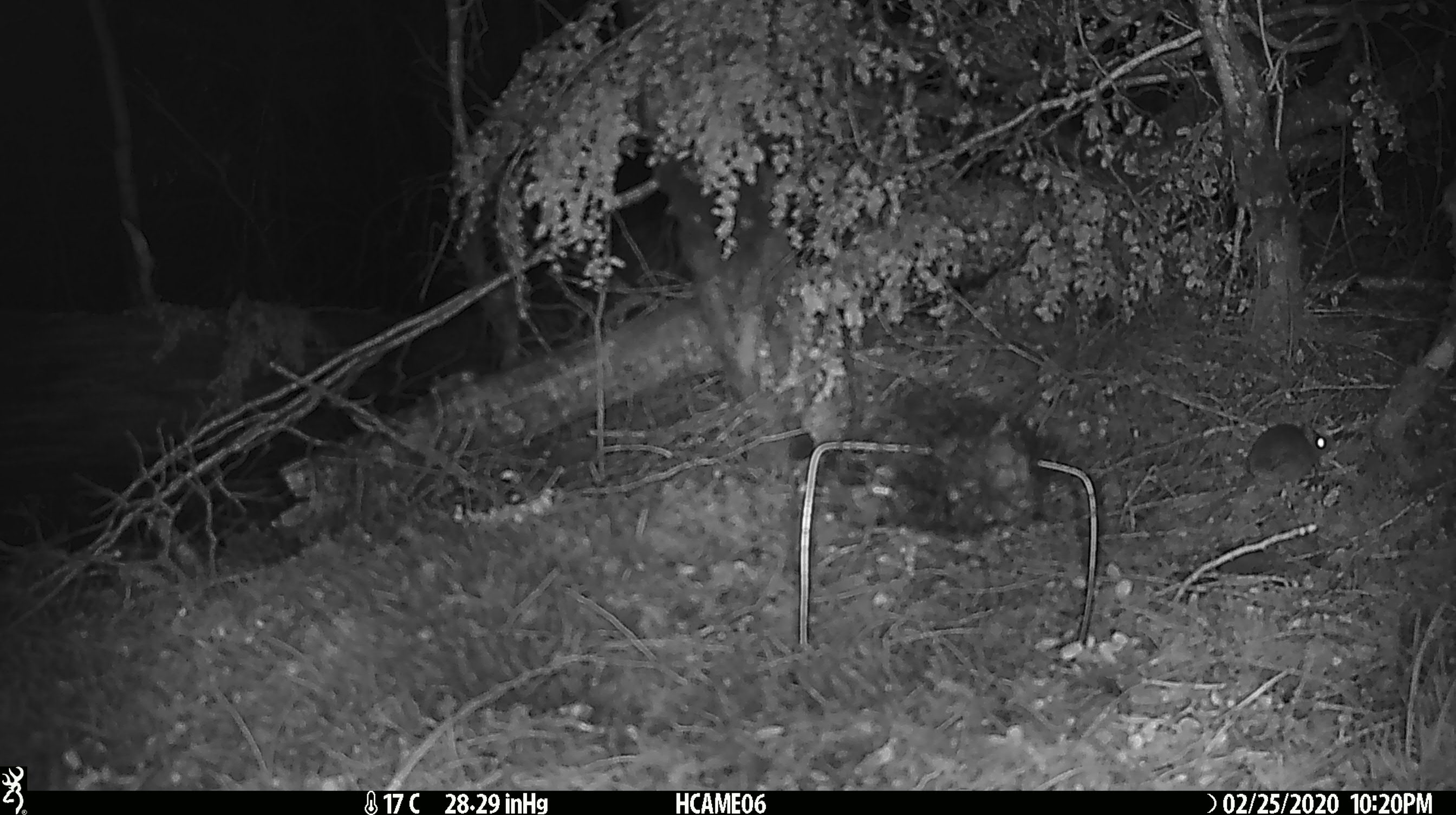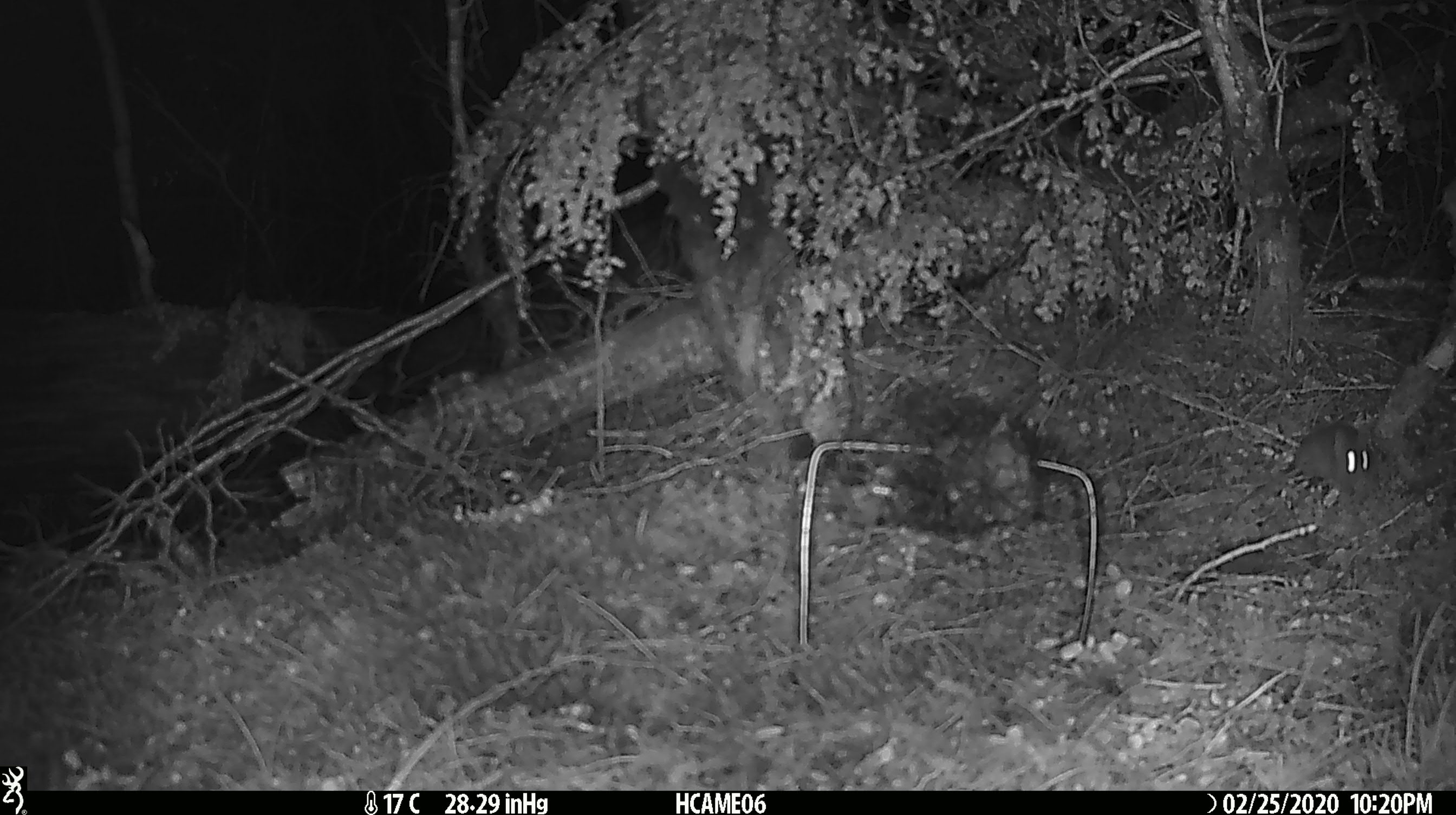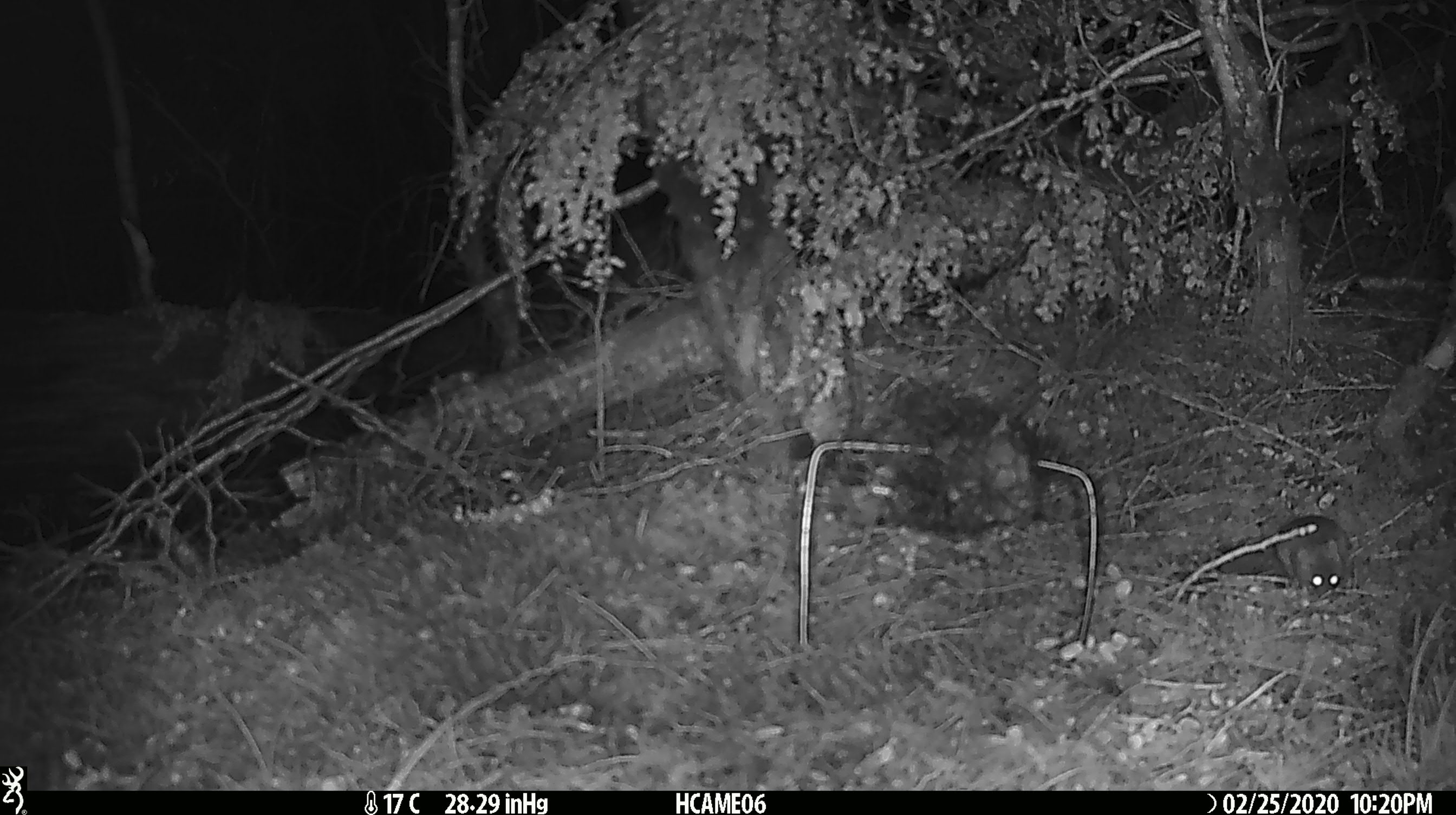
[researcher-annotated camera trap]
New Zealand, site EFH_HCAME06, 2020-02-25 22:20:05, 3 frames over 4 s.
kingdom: Animalia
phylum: Chordata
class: Mammalia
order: Rodentia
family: Muridae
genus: Mus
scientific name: Mus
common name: mouse